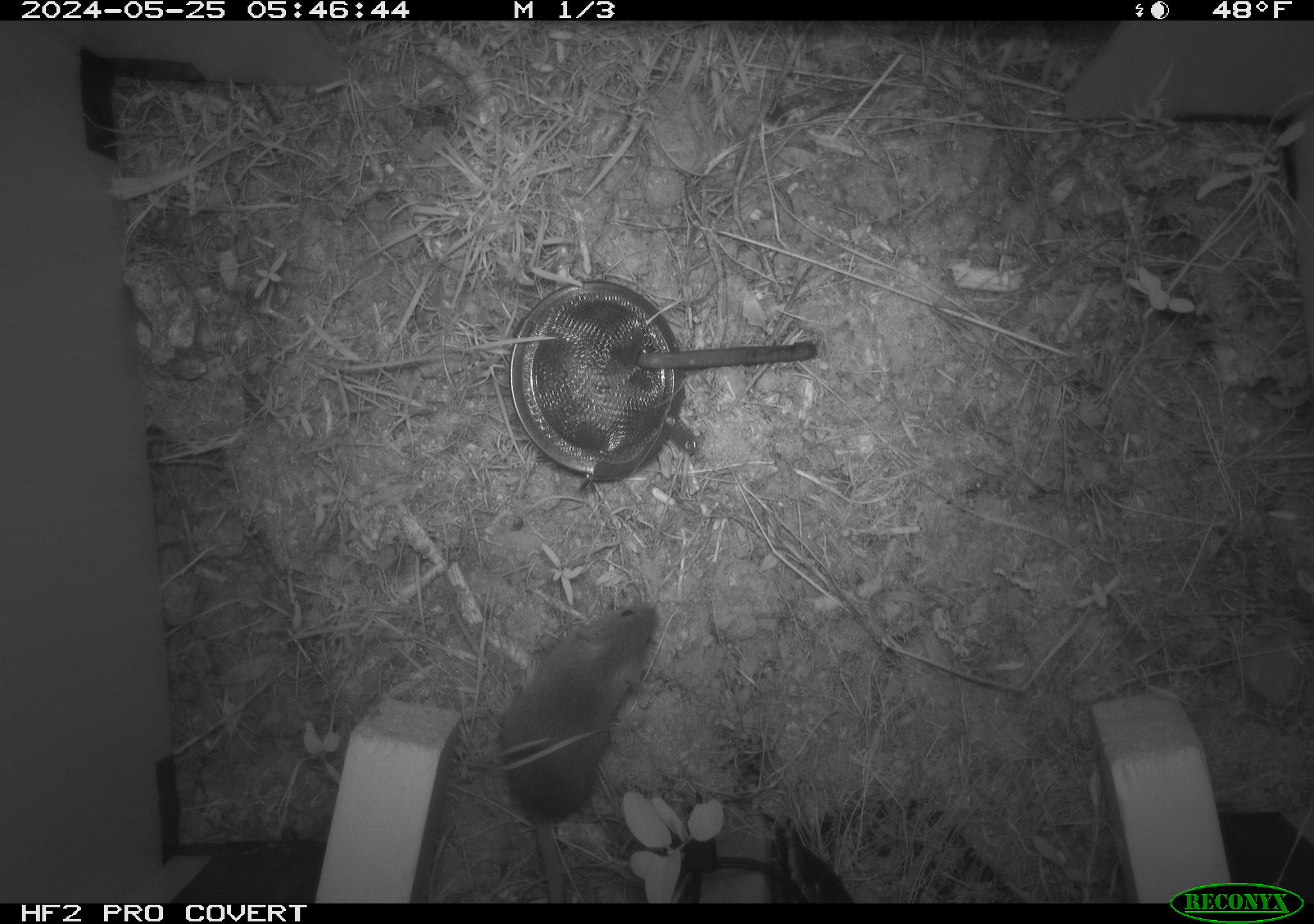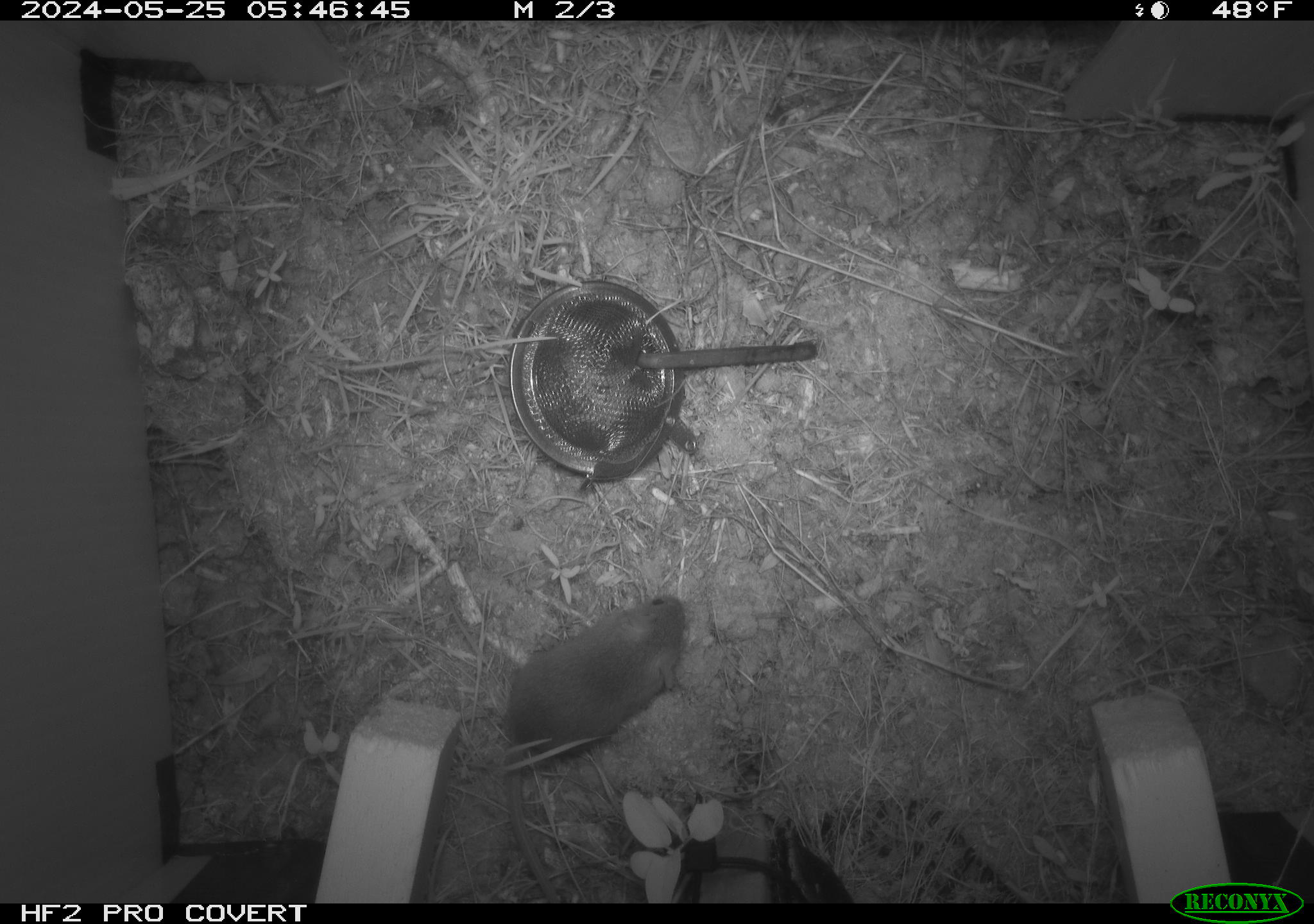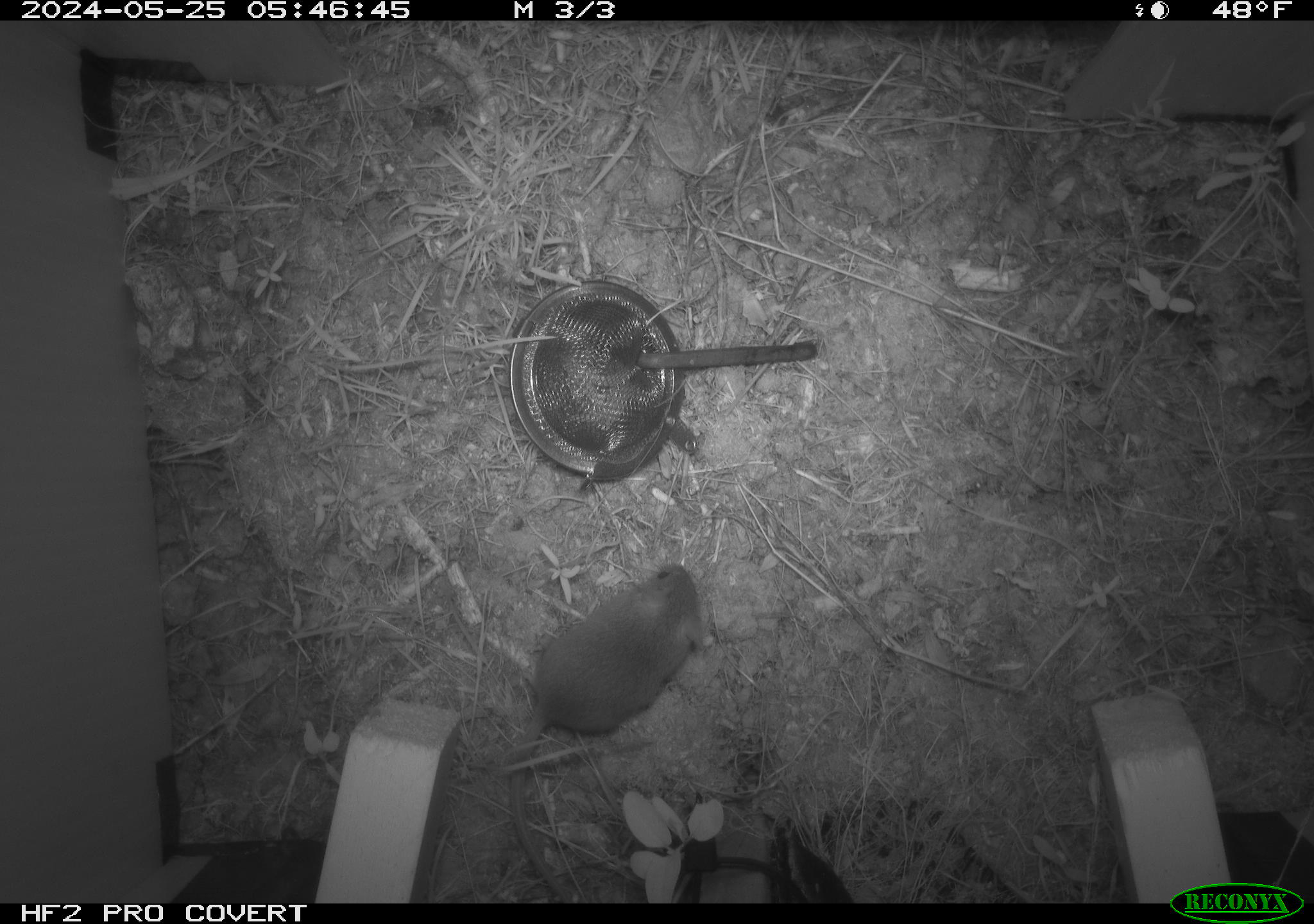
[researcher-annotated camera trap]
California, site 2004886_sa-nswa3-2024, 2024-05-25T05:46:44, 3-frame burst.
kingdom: Animalia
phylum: Chordata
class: Mammalia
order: Rodentia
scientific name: Rodentia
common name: rodent